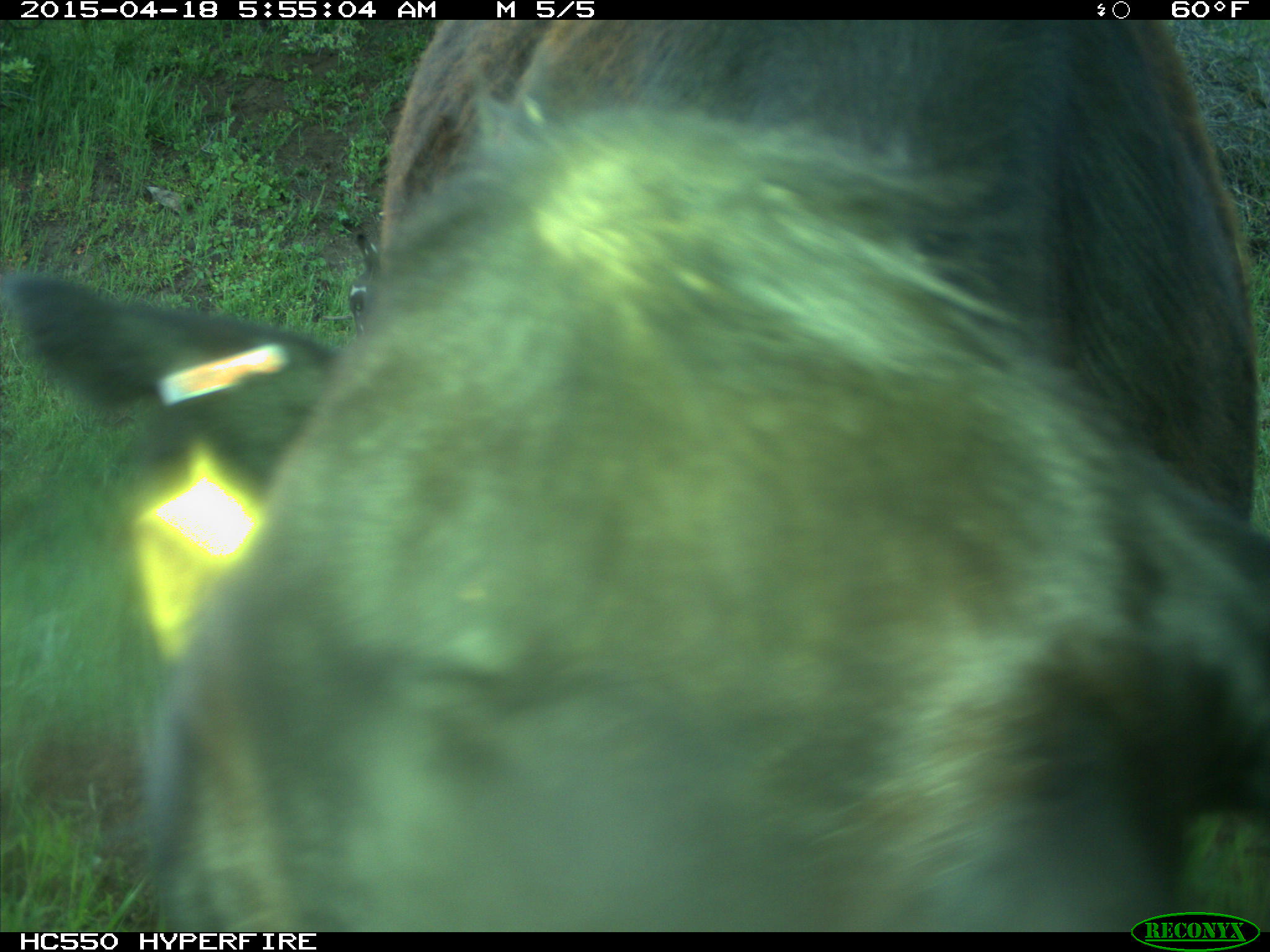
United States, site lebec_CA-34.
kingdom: Animalia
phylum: Chordata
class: Mammalia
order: Artiodactyla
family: Bovidae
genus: Bos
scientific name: Bos taurus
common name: domestic cow